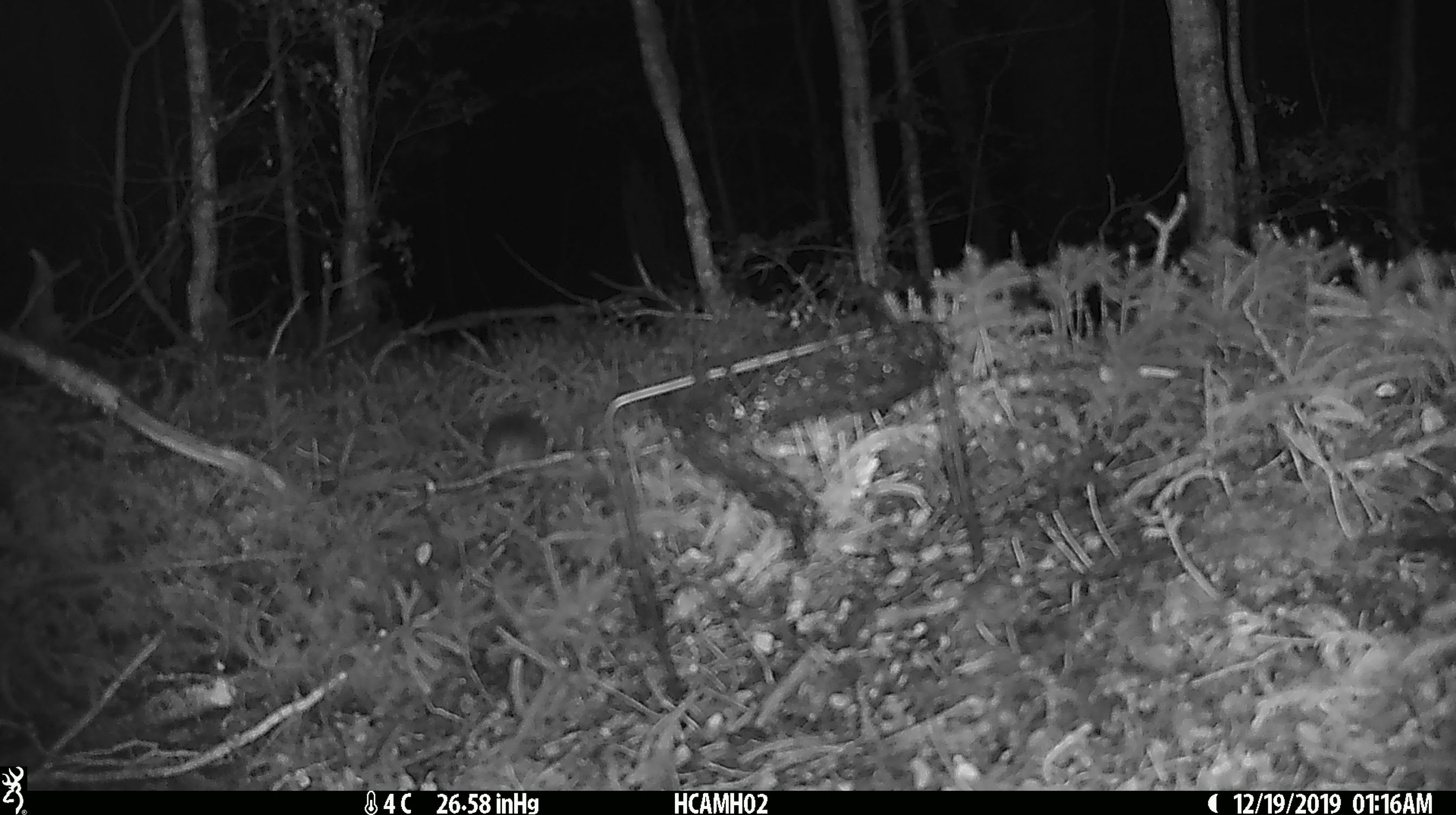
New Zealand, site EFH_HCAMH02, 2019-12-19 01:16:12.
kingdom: Animalia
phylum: Chordata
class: Mammalia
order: Rodentia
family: Muridae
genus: Mus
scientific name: Mus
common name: mouse